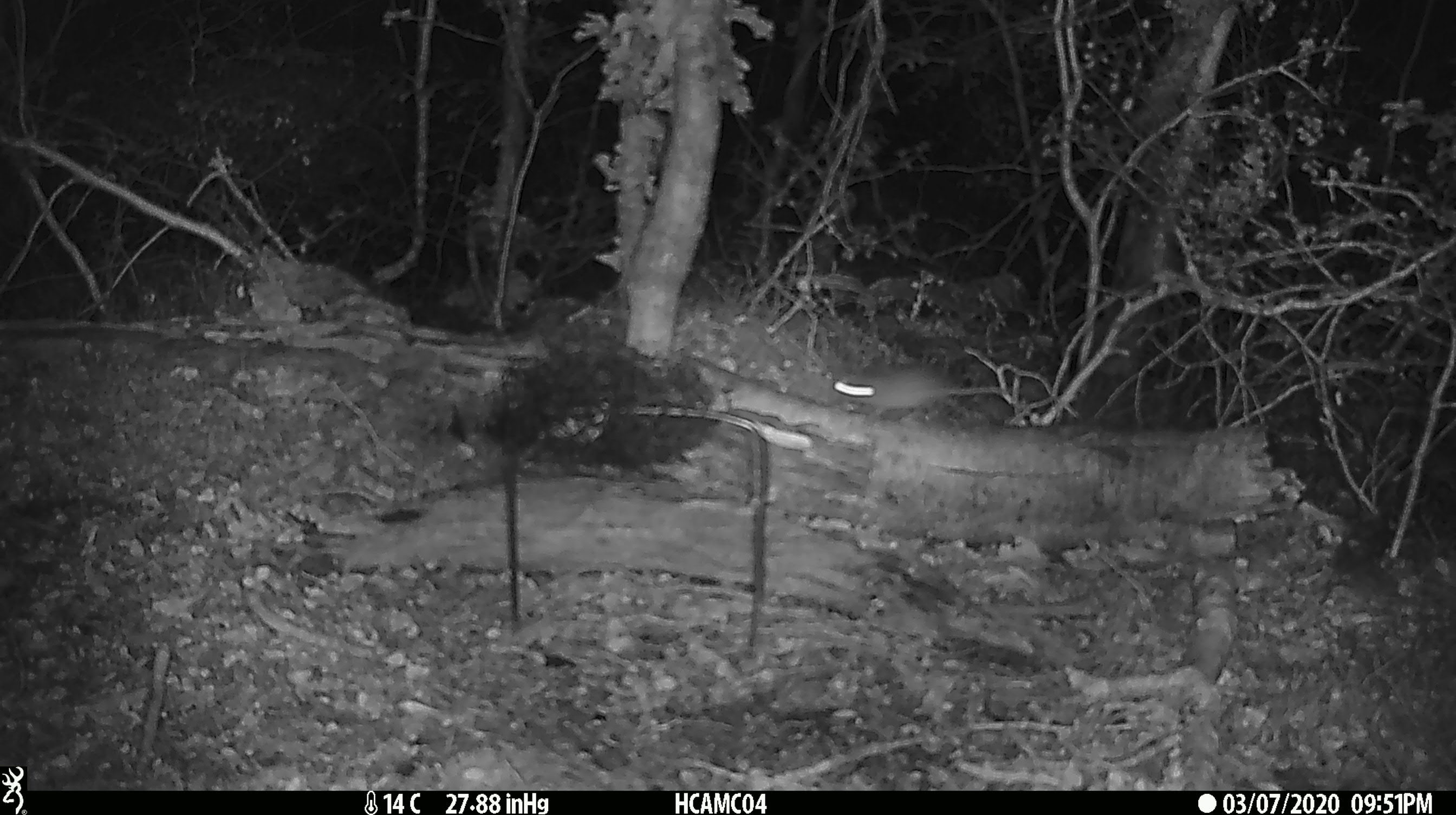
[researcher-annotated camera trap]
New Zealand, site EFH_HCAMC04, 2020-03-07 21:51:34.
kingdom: Animalia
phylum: Chordata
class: Mammalia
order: Rodentia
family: Muridae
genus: Mus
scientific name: Mus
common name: mouse